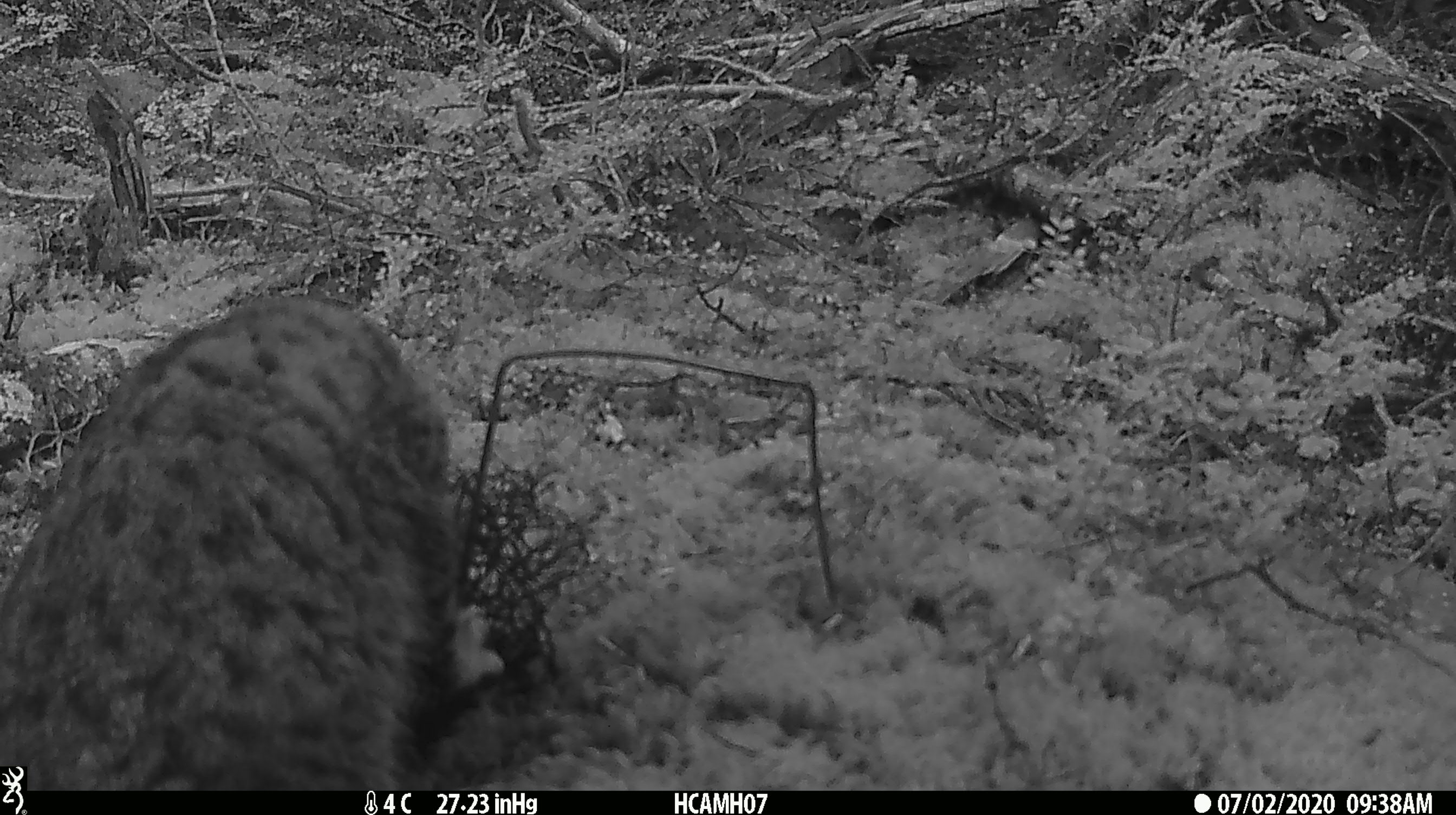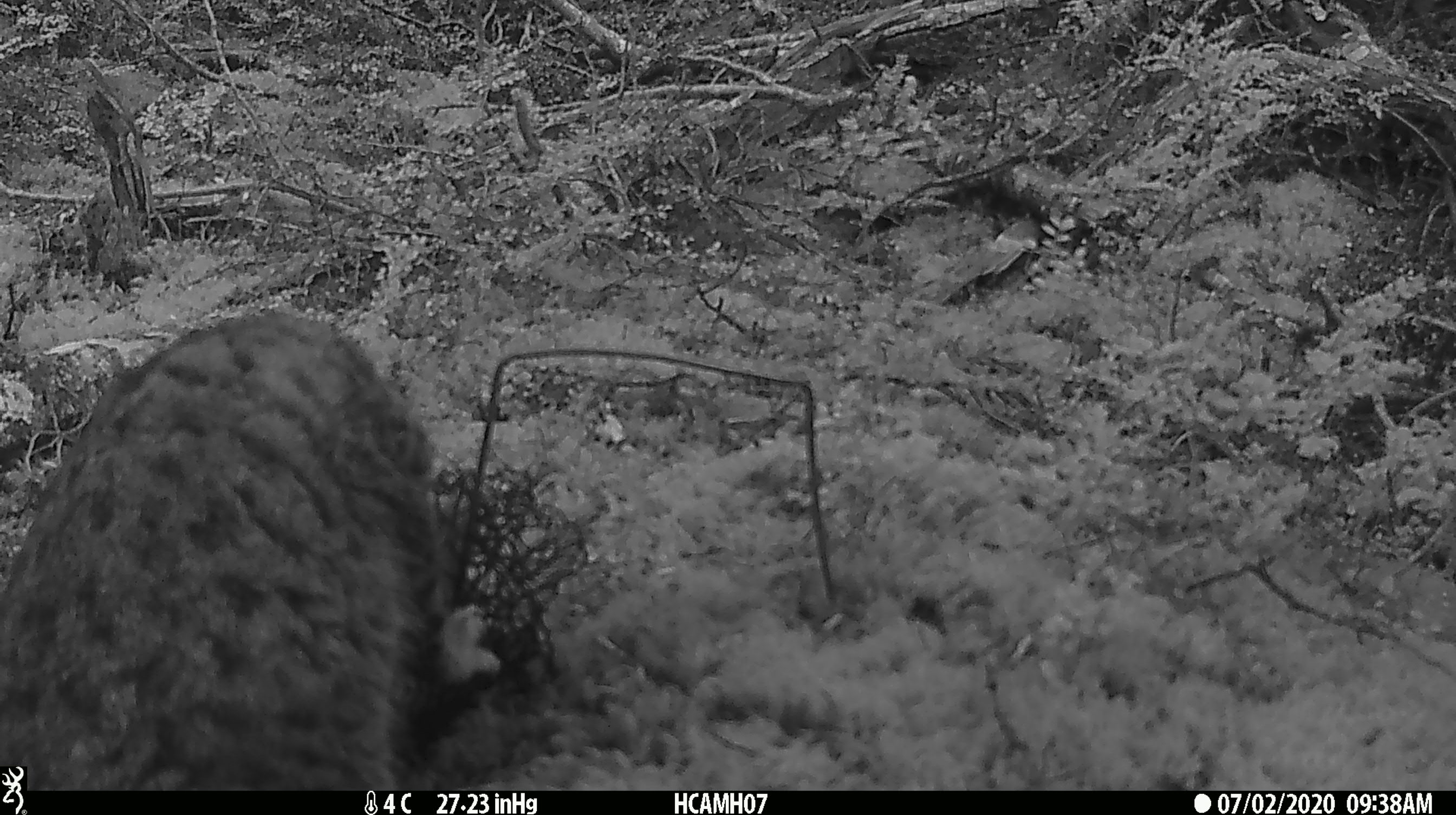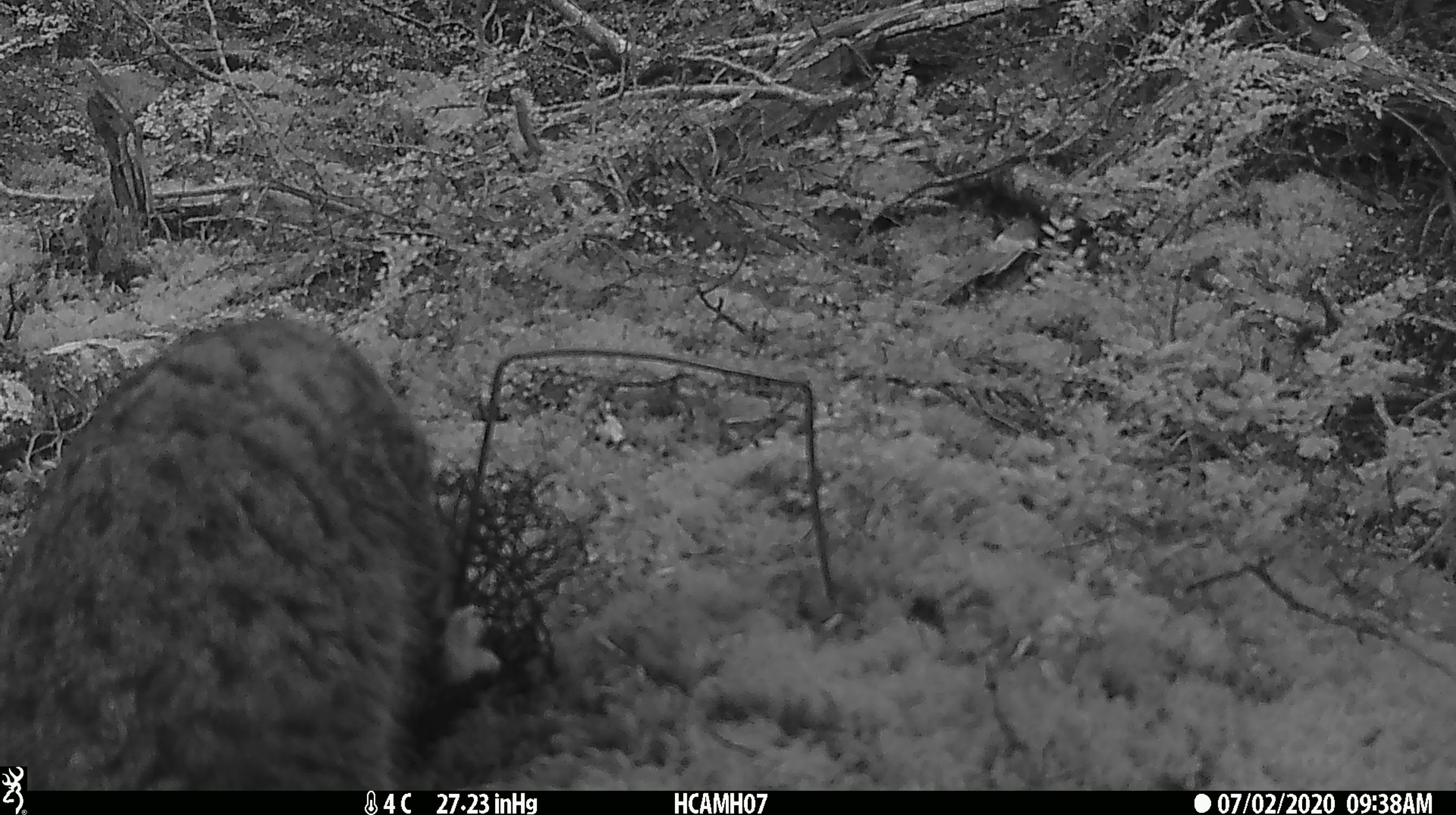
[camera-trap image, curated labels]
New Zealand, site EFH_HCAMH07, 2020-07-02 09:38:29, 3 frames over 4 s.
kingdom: Animalia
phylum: Chordata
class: Mammalia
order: Carnivora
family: Felidae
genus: Felis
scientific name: Felis catus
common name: domestic cat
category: cat